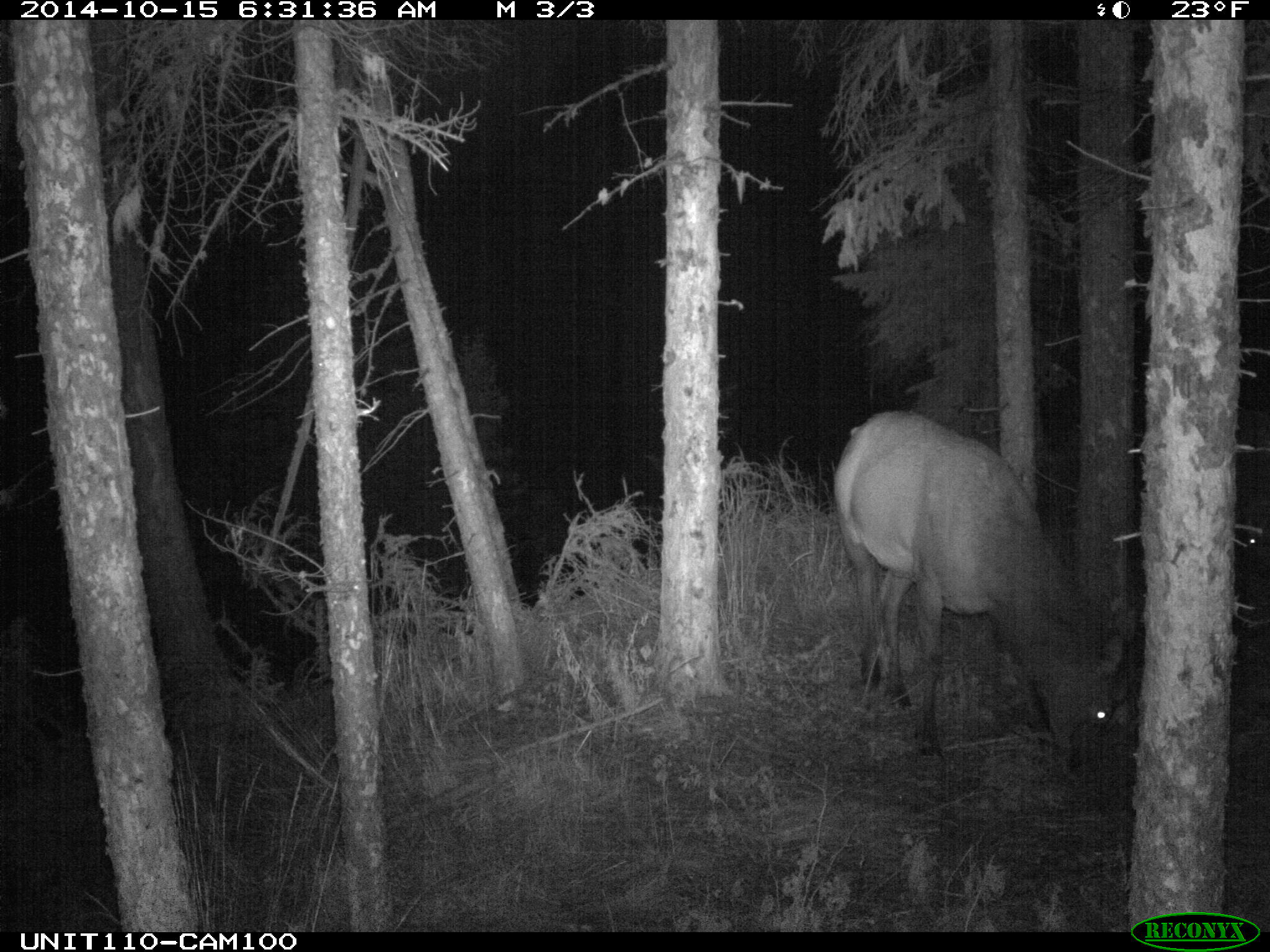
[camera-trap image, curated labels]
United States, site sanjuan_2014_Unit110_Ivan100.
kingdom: Animalia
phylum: Chordata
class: Mammalia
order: Artiodactyla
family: Cervidae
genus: Cervus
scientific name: Cervus elaphus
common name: red deer